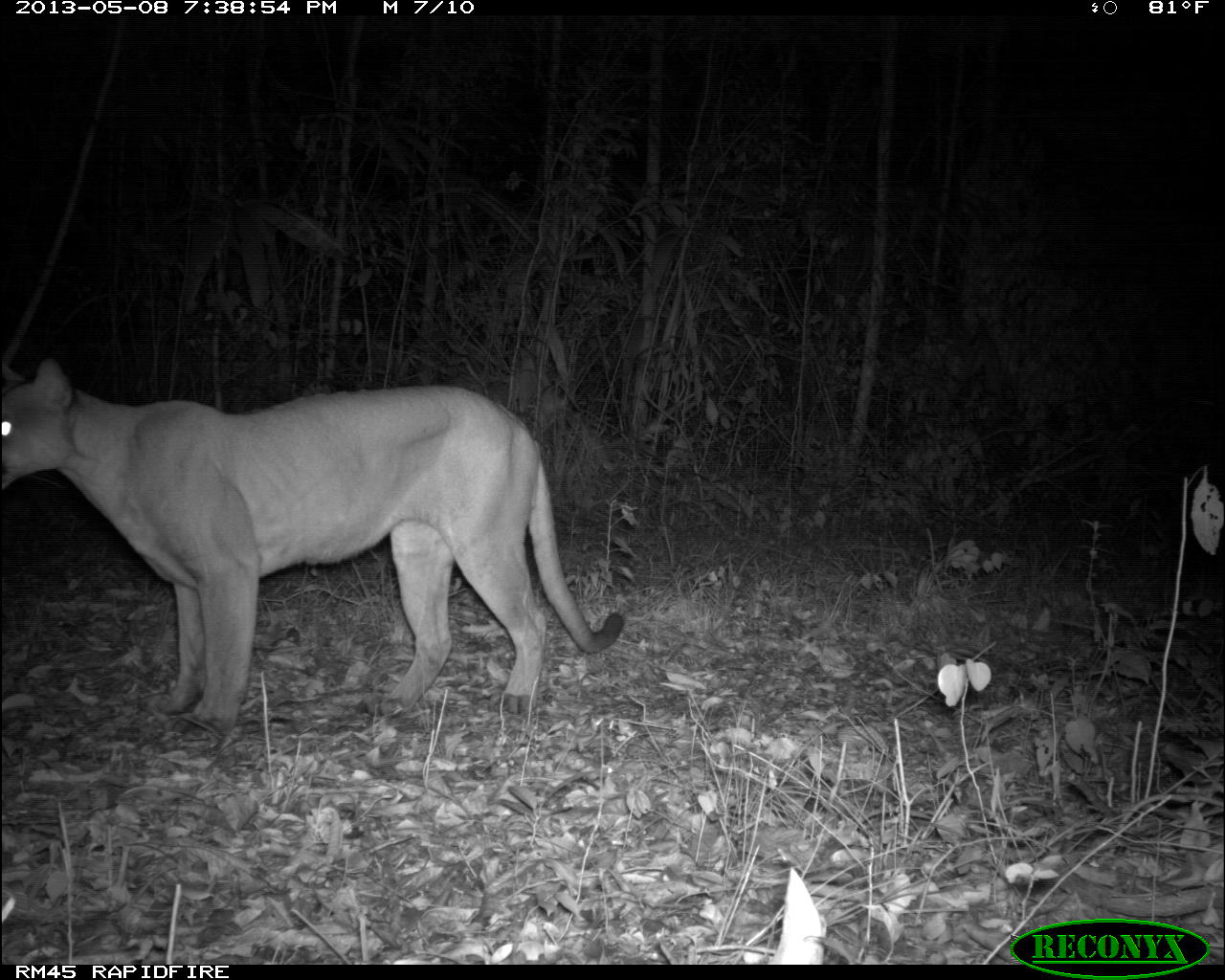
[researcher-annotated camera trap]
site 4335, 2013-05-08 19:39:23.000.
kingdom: Animalia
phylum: Chordata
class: Mammalia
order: Carnivora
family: Felidae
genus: Puma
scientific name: Puma concolor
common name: mountain lion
Puma concolor (mountain lion), count 1, sex male.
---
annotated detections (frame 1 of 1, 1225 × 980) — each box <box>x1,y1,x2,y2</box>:
puma concolor: <box>0,355,621,730</box>